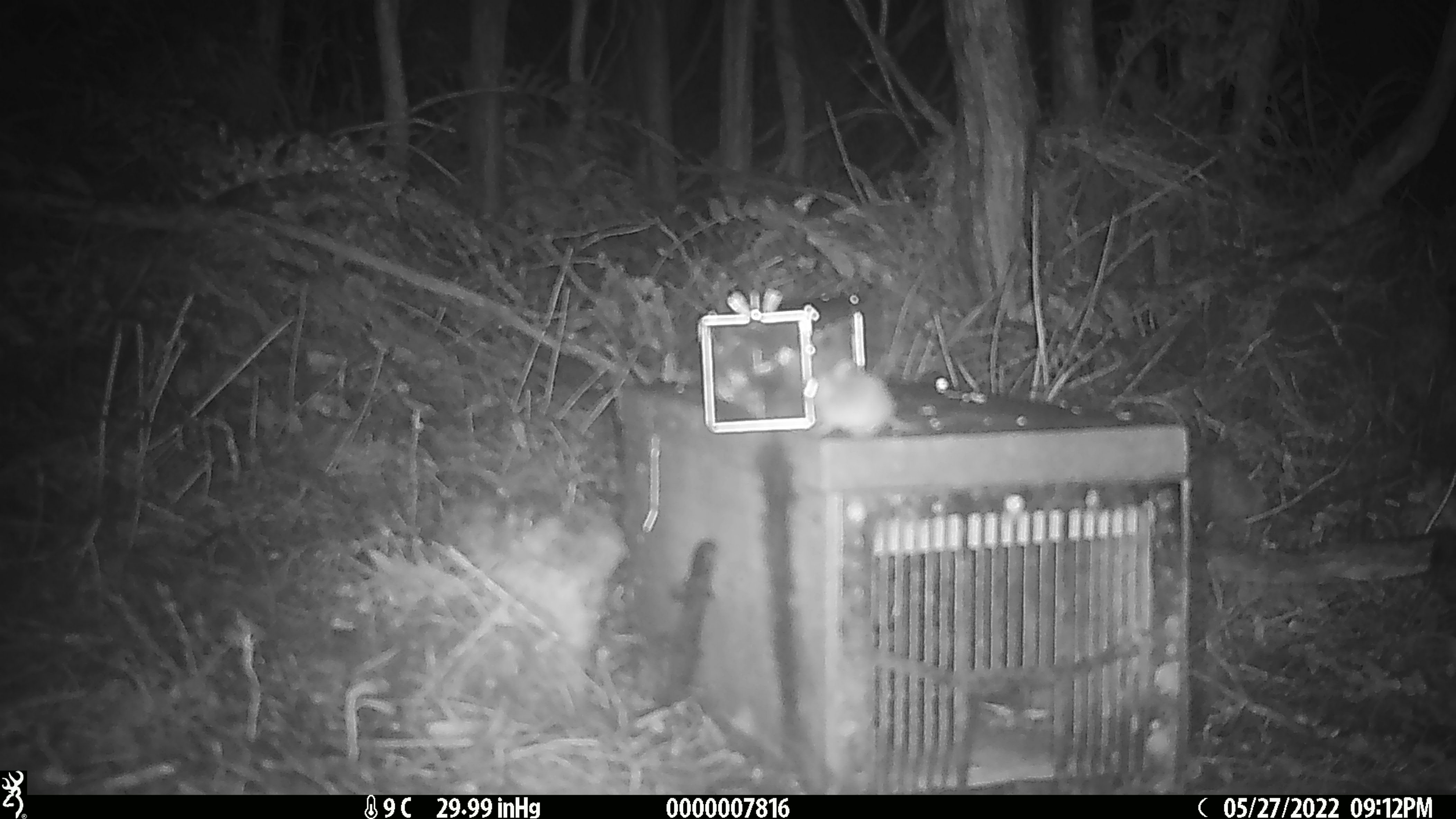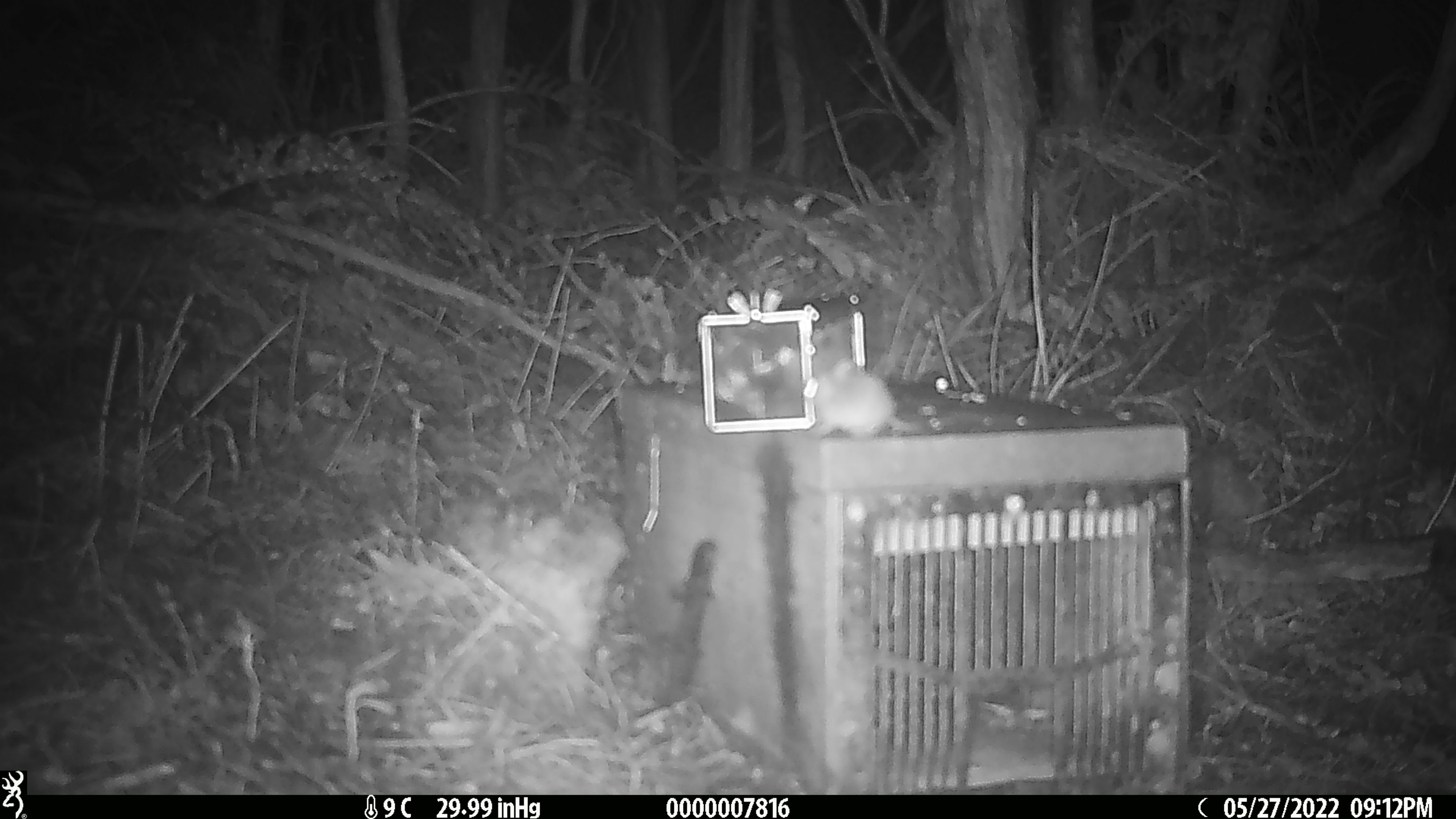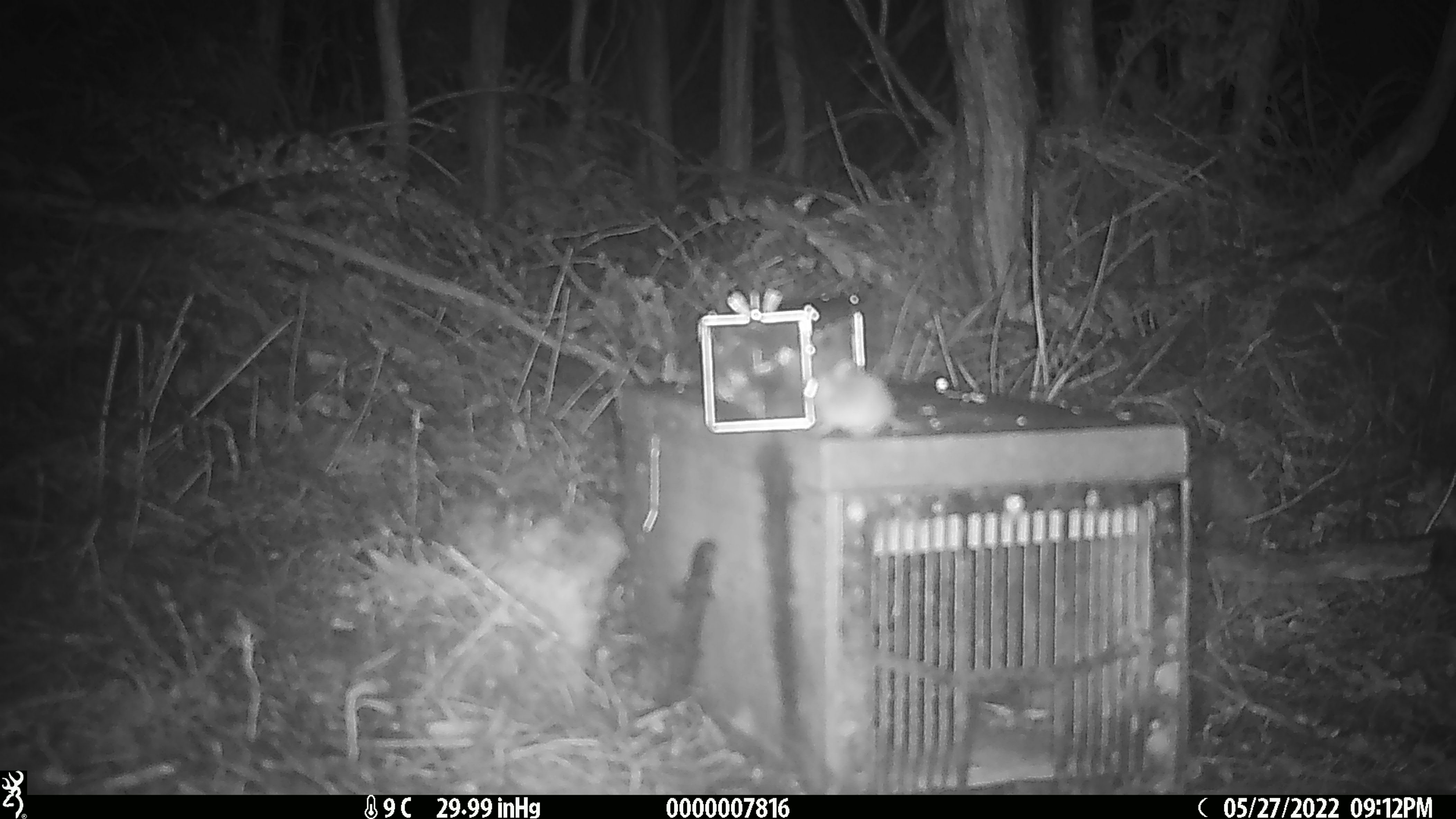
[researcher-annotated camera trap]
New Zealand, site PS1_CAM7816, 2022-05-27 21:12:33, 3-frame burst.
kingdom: Animalia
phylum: Chordata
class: Mammalia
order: Rodentia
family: Muridae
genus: Mus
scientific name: Mus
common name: mouse